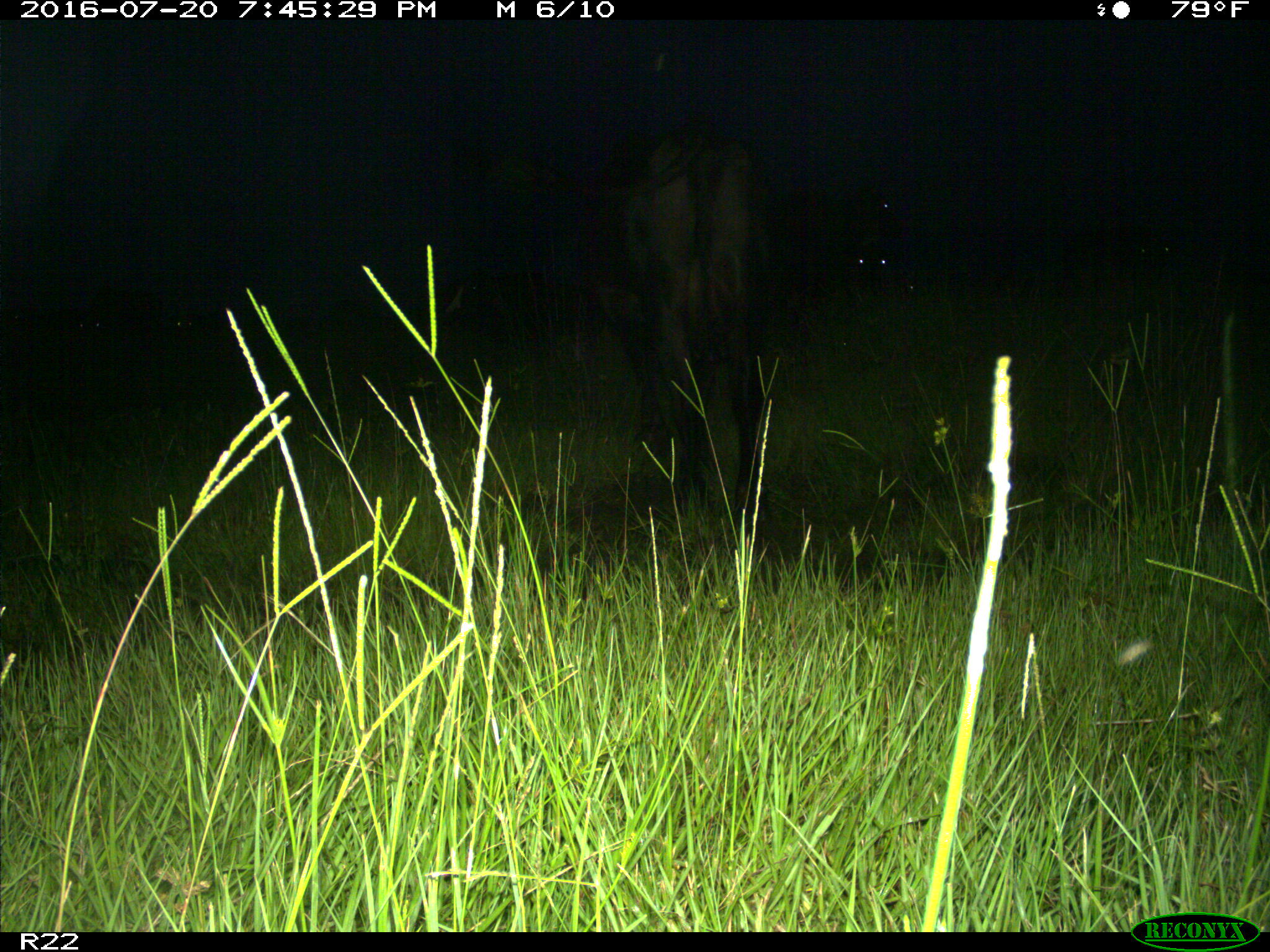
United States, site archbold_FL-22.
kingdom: Animalia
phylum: Chordata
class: Mammalia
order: Artiodactyla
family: Bovidae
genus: Bos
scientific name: Bos taurus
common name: domestic cow